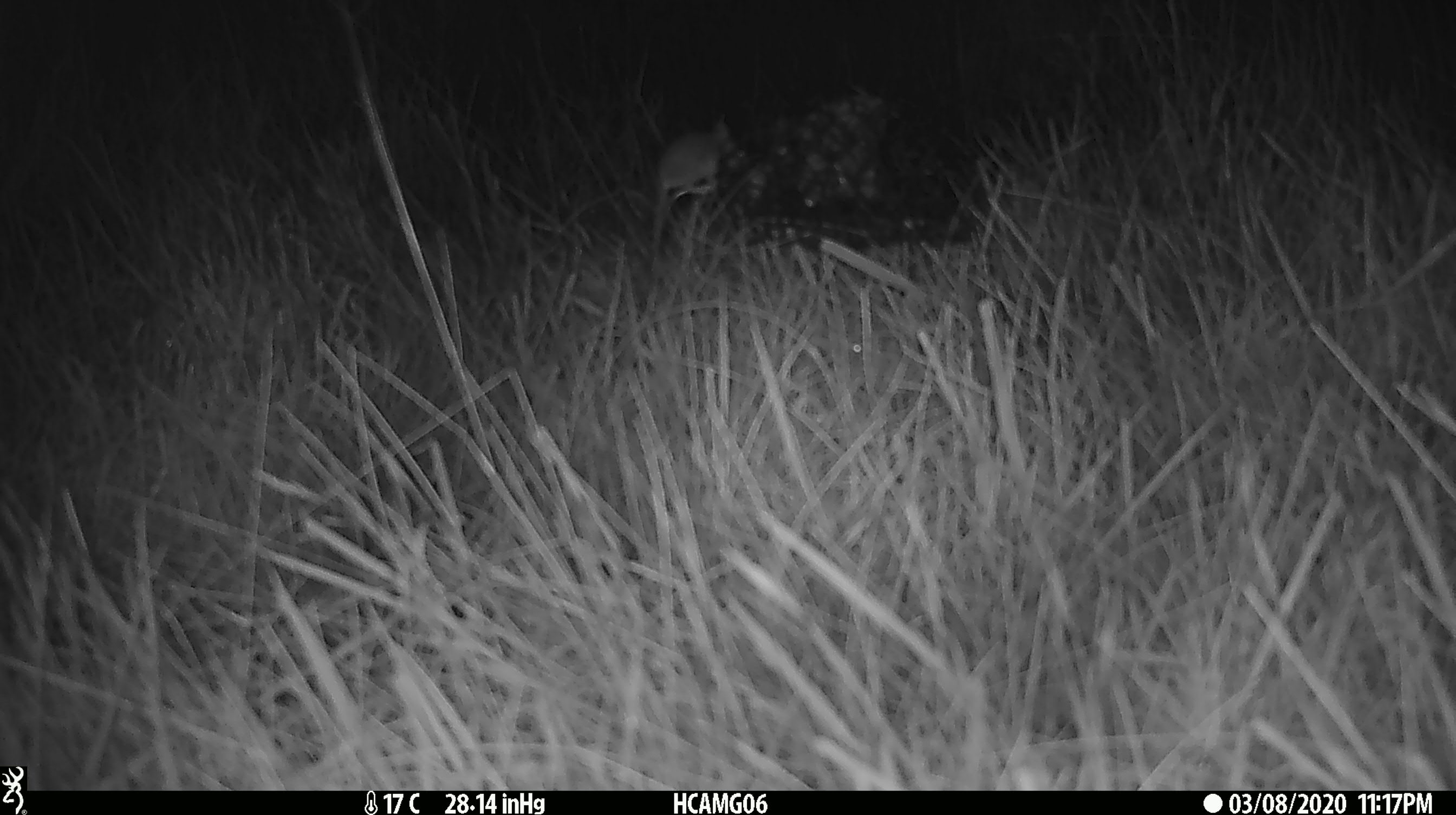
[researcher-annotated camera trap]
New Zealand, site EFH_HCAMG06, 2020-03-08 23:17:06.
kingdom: Animalia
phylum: Chordata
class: Mammalia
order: Rodentia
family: Muridae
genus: Mus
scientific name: Mus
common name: mouse